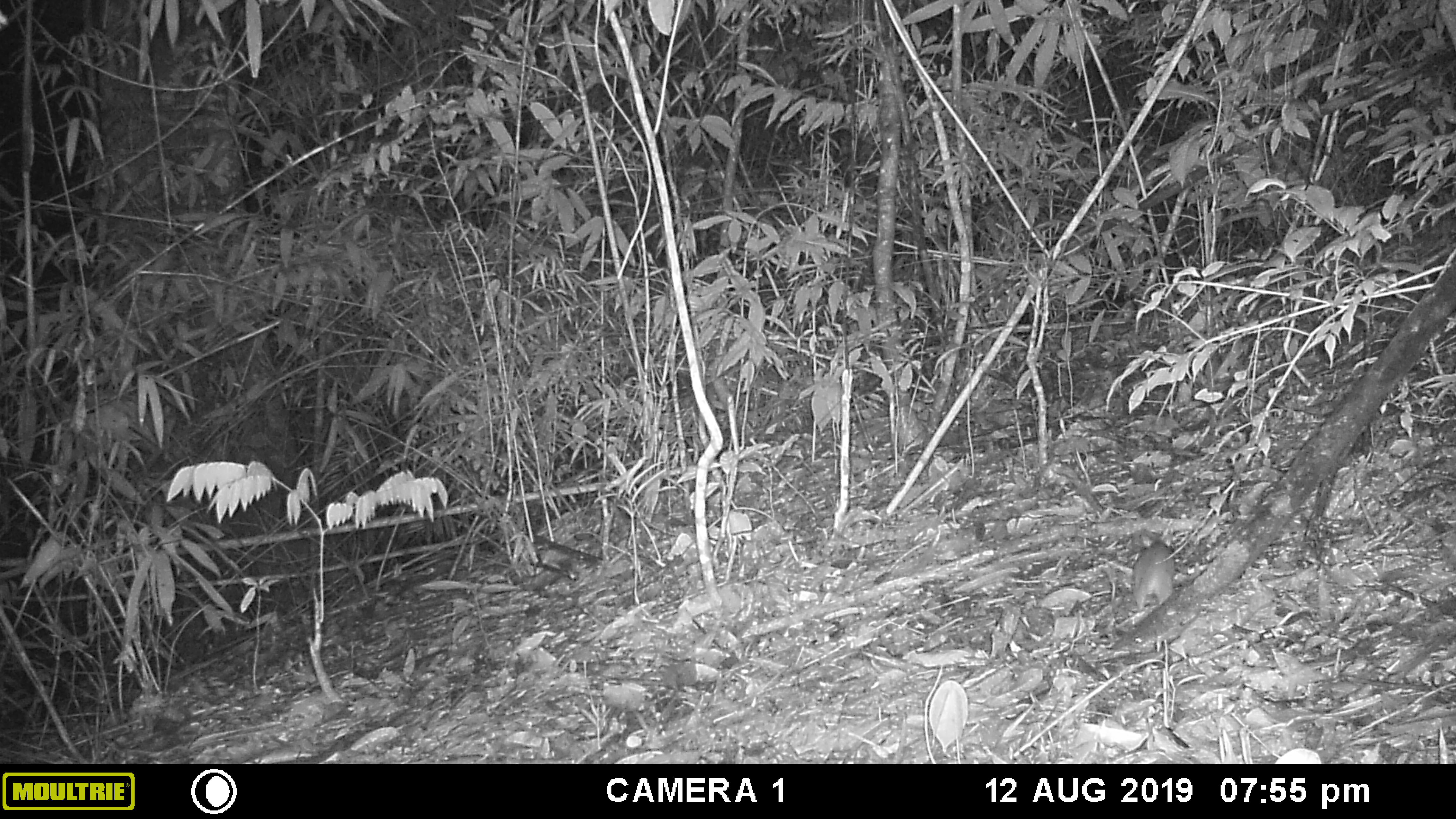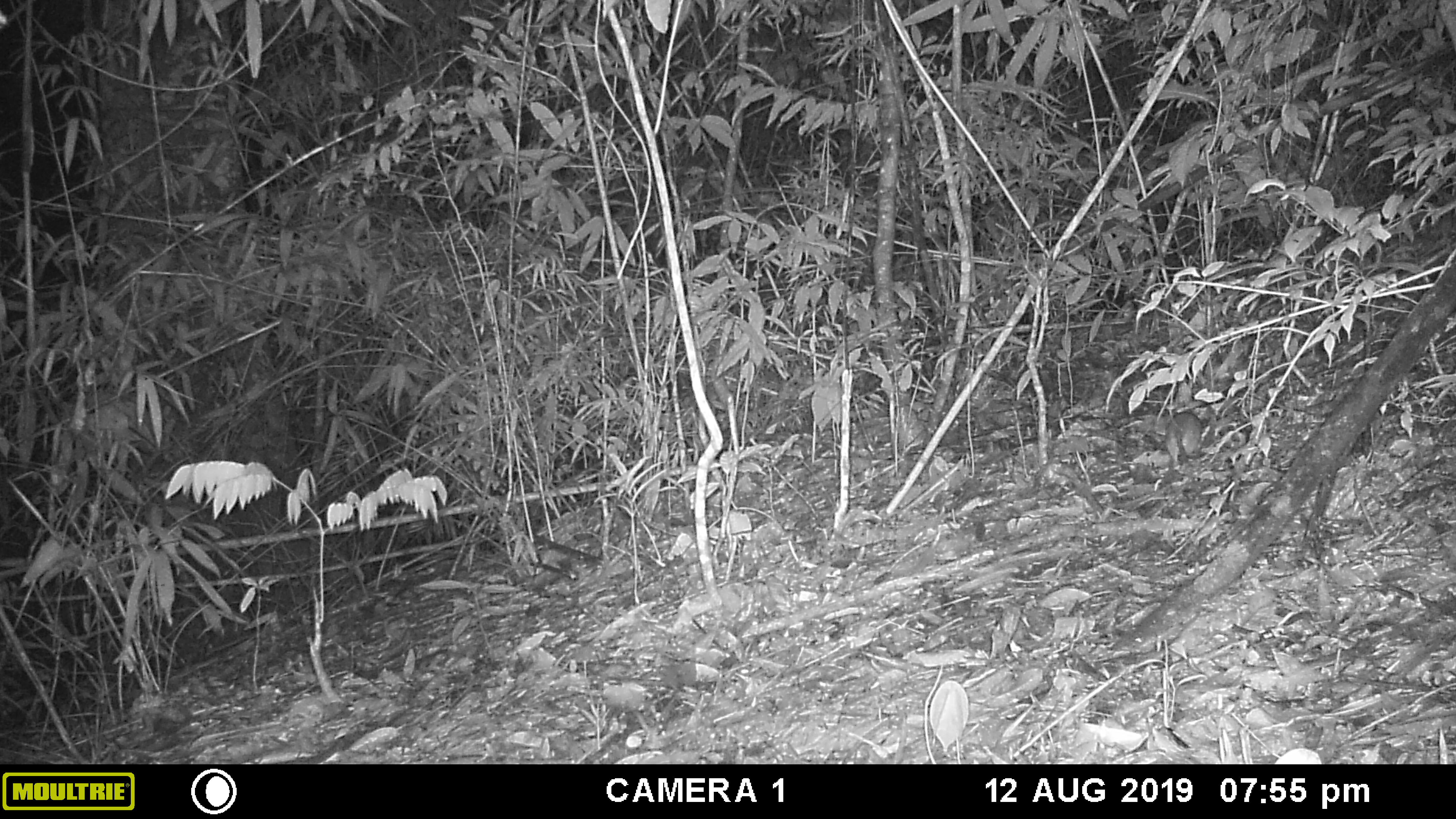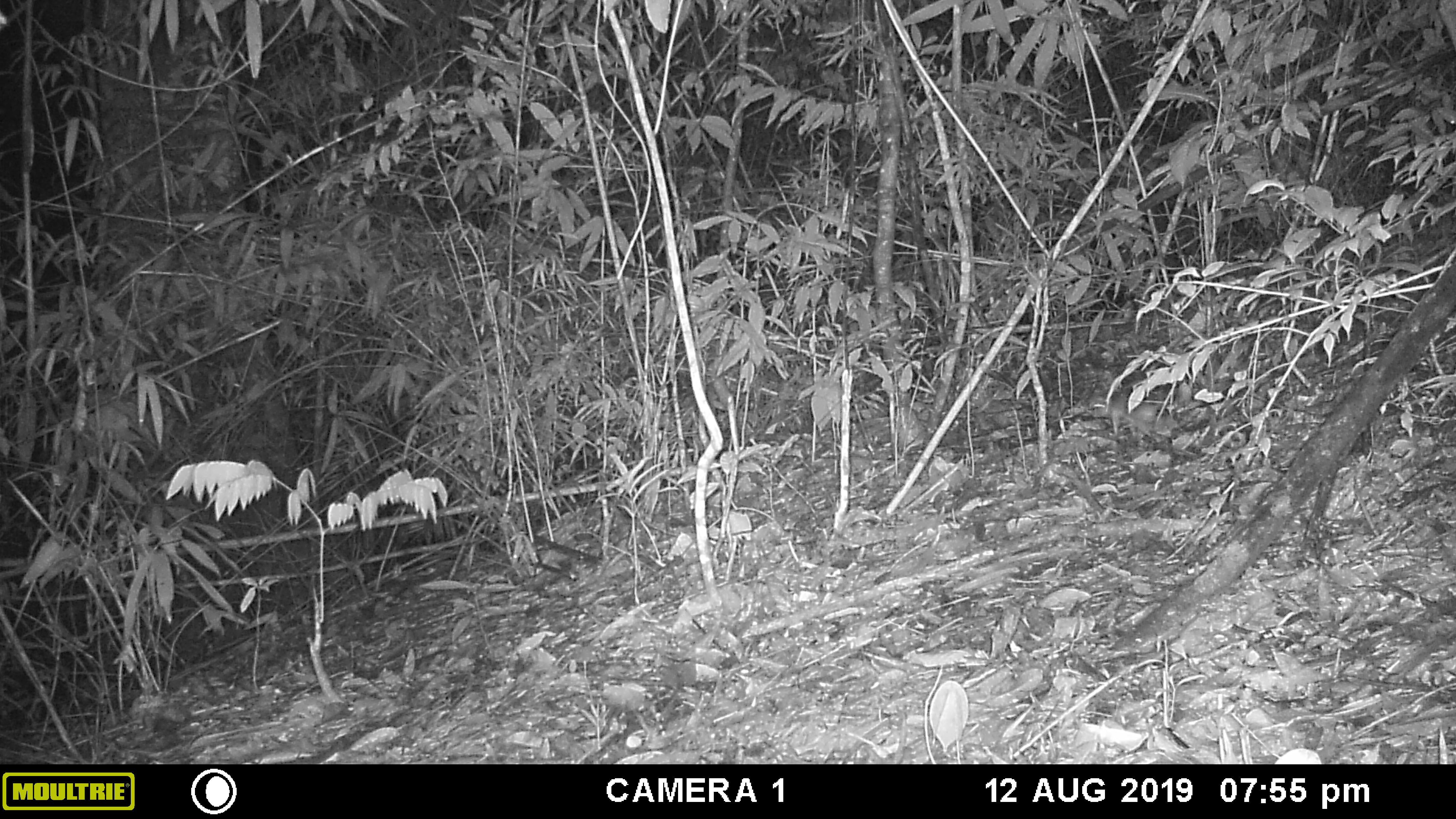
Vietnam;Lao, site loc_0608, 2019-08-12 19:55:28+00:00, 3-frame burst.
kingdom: Animalia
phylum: Chordata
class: Mammalia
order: Rodentia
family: Muridae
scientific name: Muridae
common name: old-world mice and rats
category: unidentified murid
Unidentified murid (old-world mice and rats) (Muridae). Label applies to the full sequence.